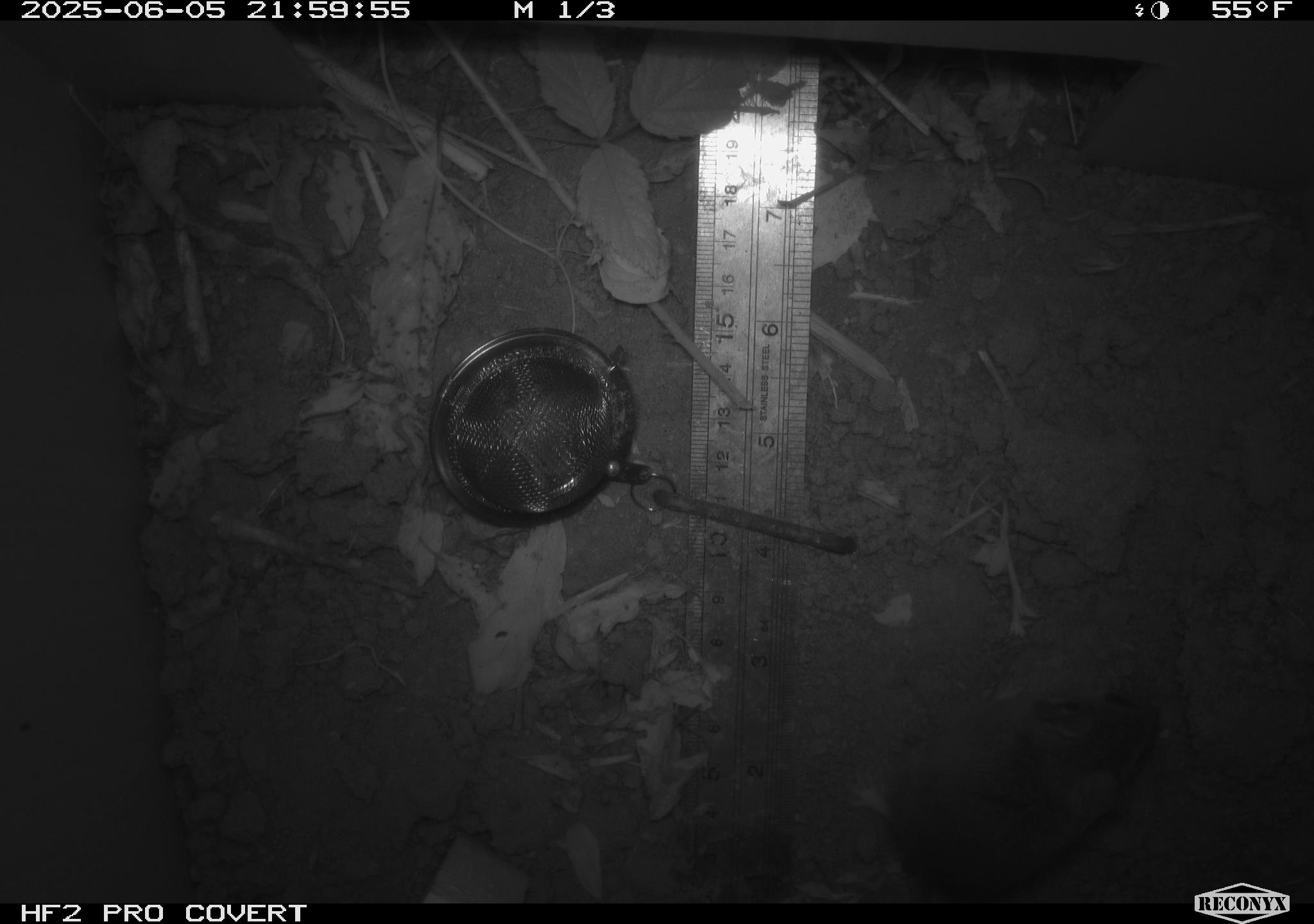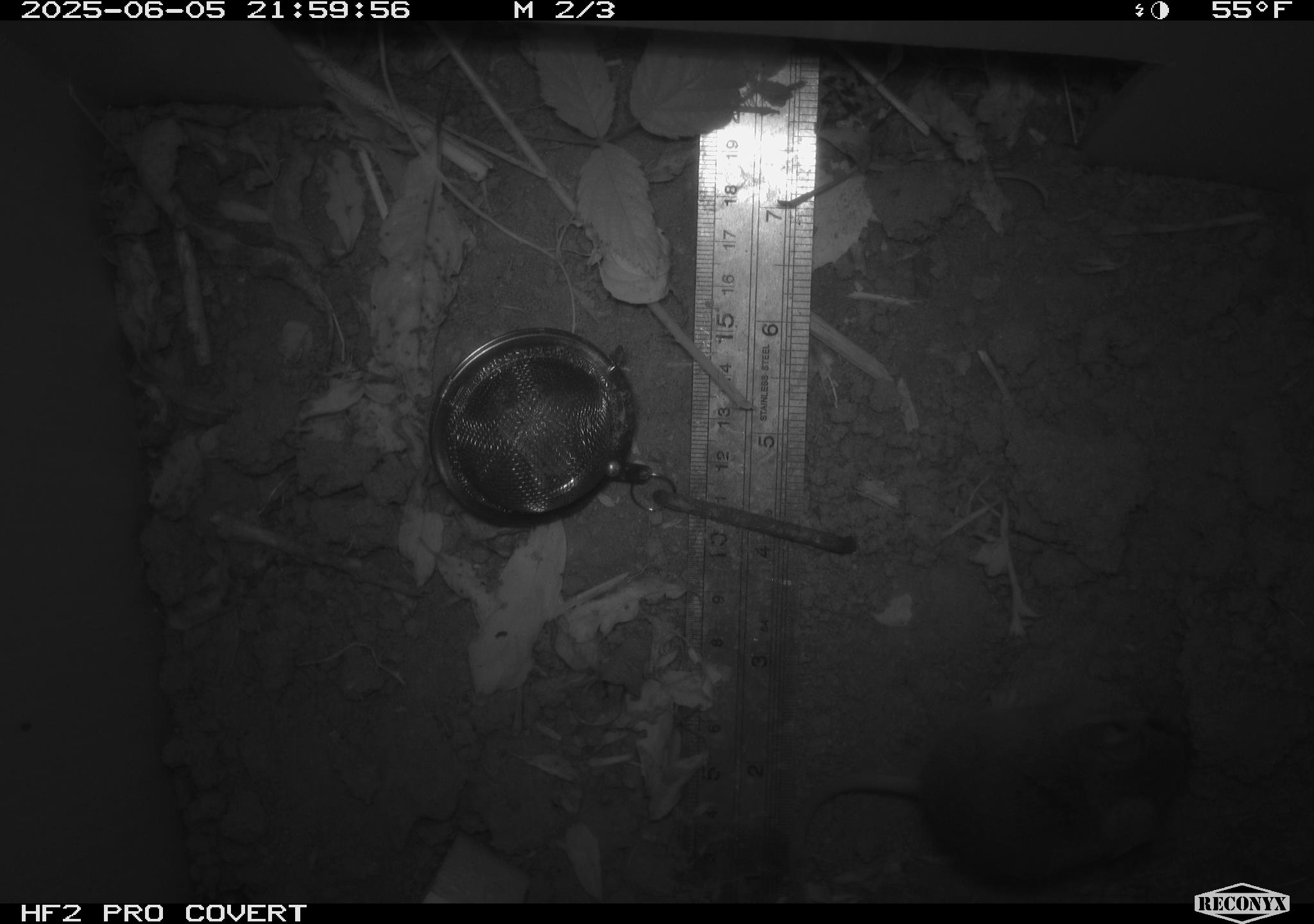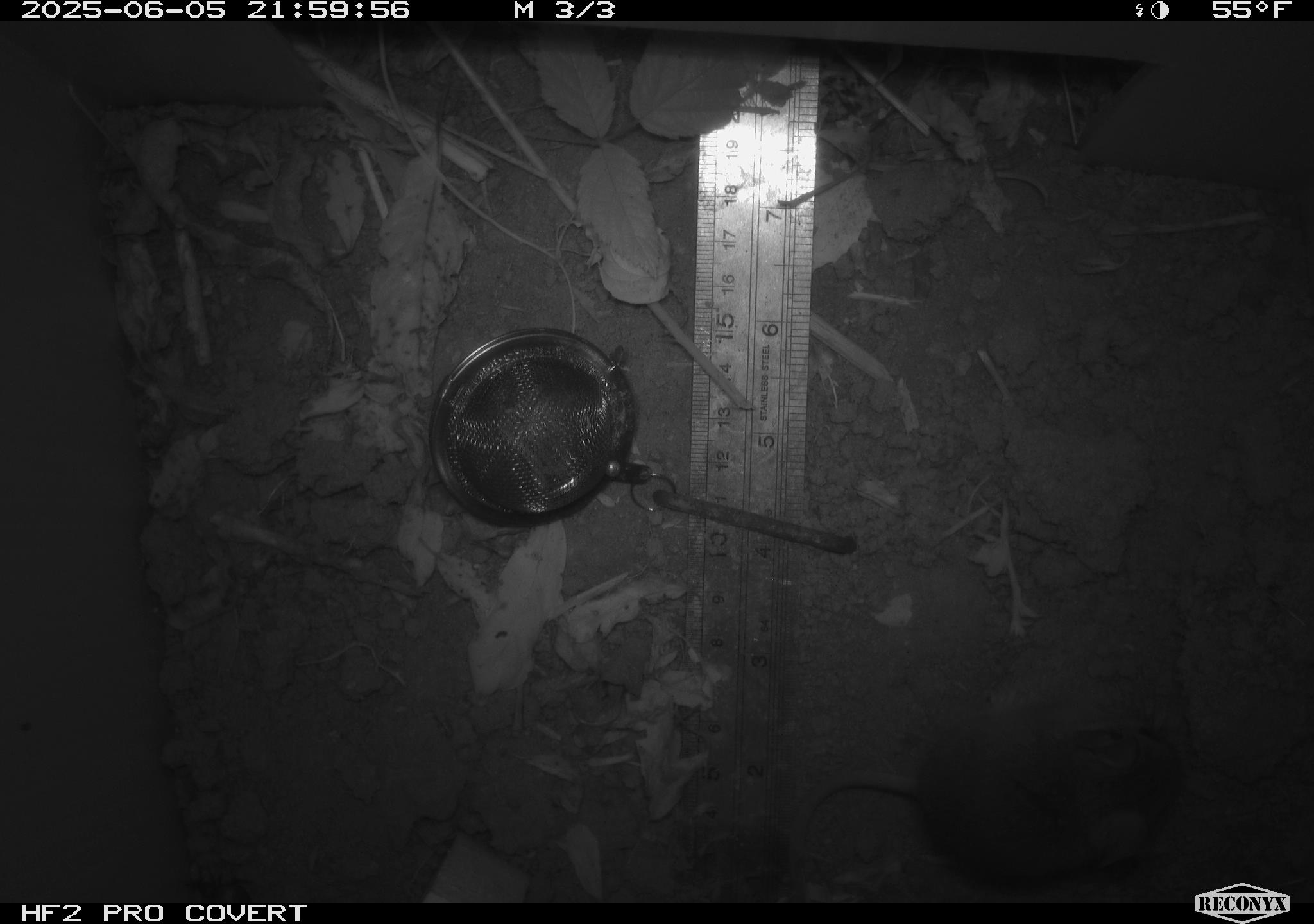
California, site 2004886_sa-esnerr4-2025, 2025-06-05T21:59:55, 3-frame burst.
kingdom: Animalia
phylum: Chordata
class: Mammalia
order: Rodentia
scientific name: Rodentia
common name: rodent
Rodent (Rodentia).